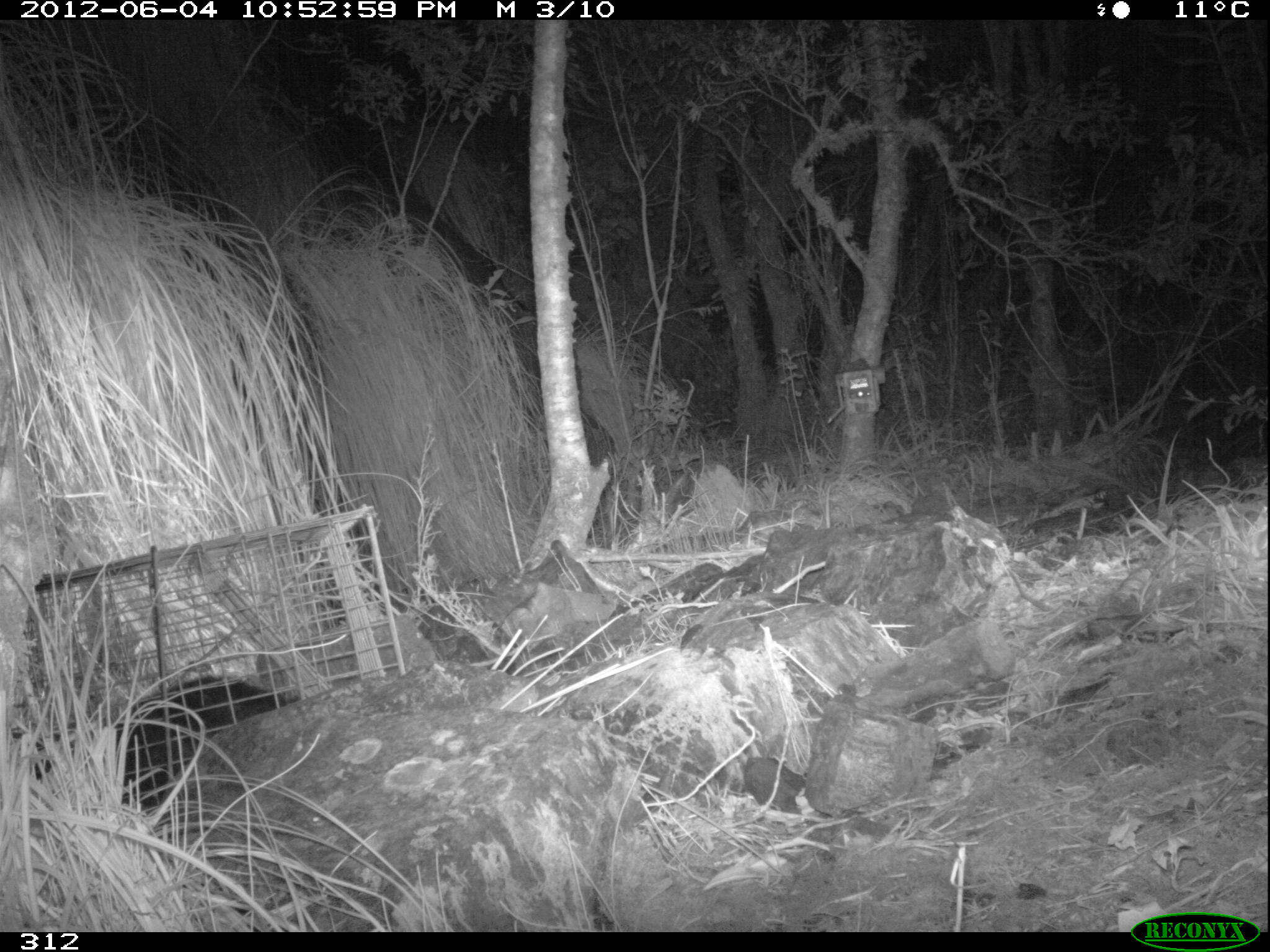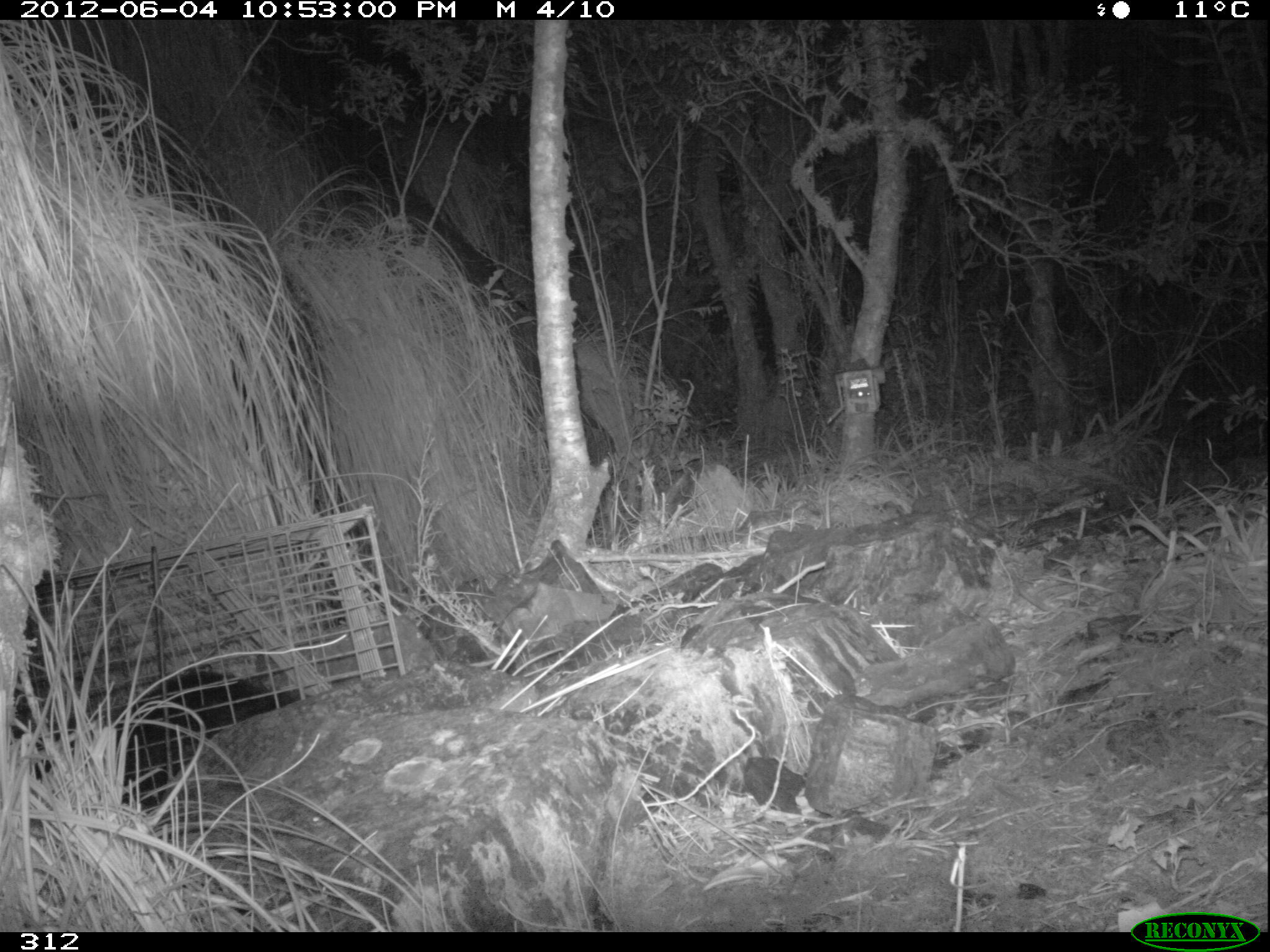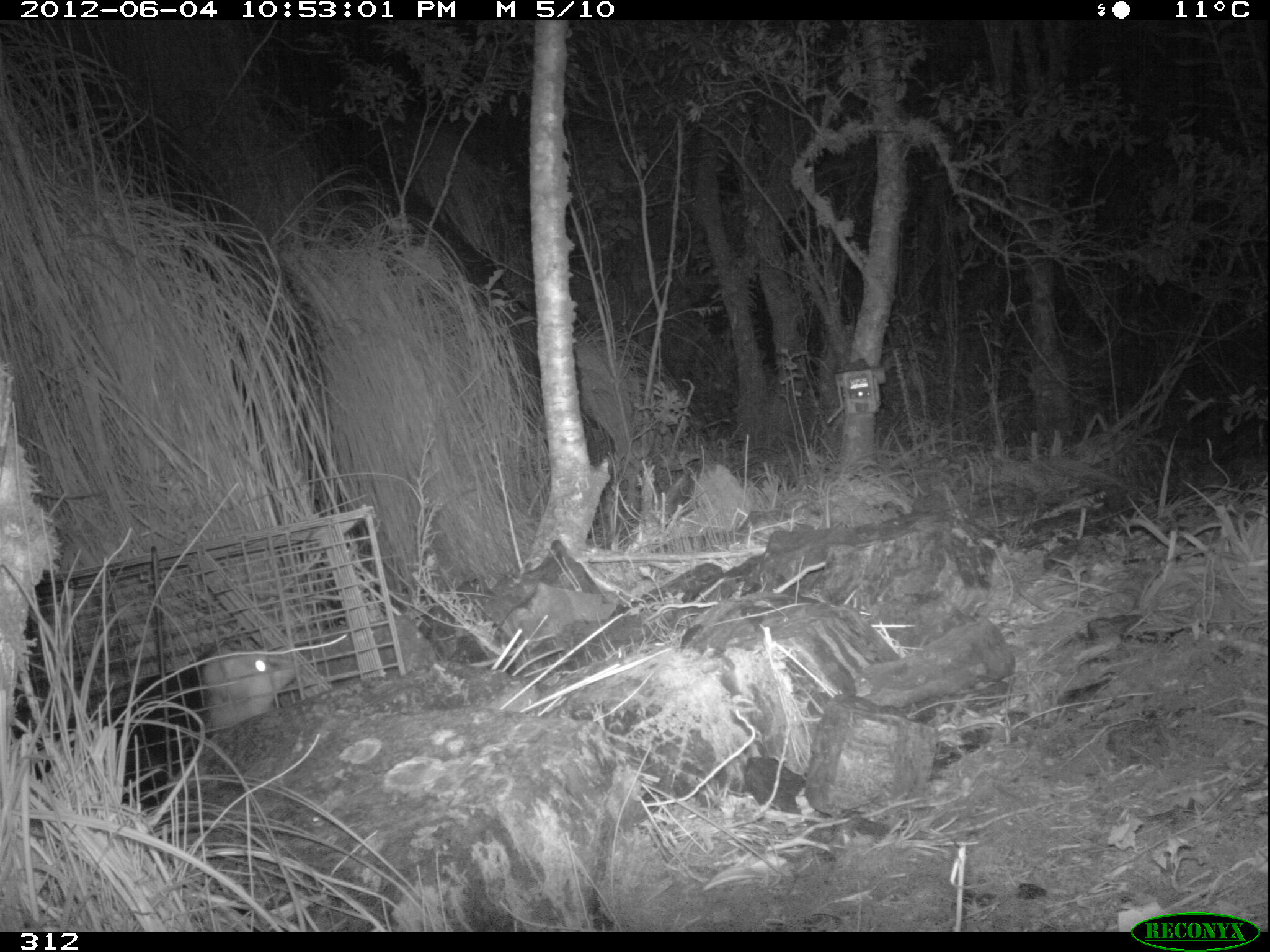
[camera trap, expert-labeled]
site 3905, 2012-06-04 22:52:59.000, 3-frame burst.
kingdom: Animalia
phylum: Chordata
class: Mammalia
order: Didelphimorphia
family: Didelphidae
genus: Didelphis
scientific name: Didelphis pernigra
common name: andean white-eared opossum